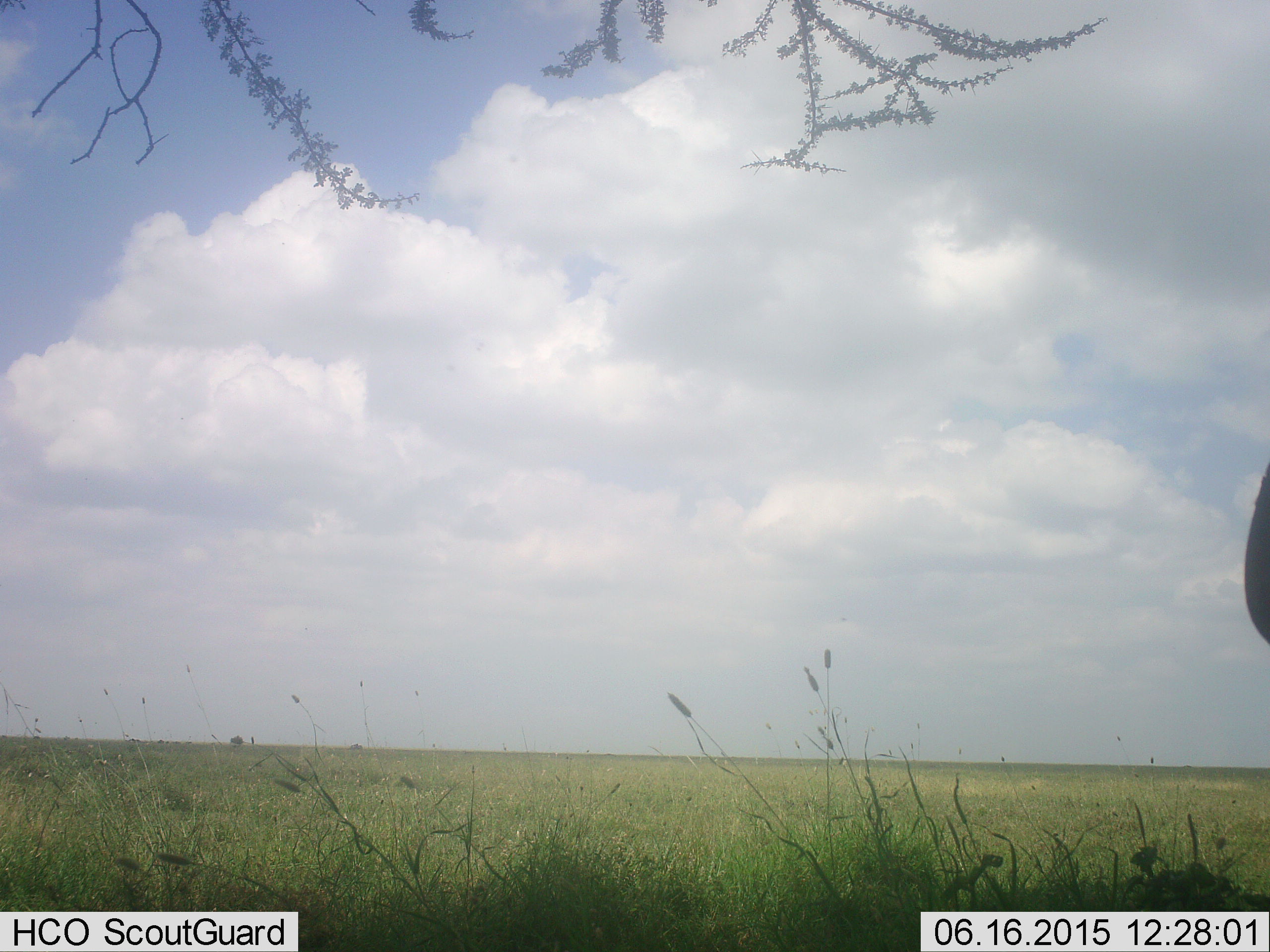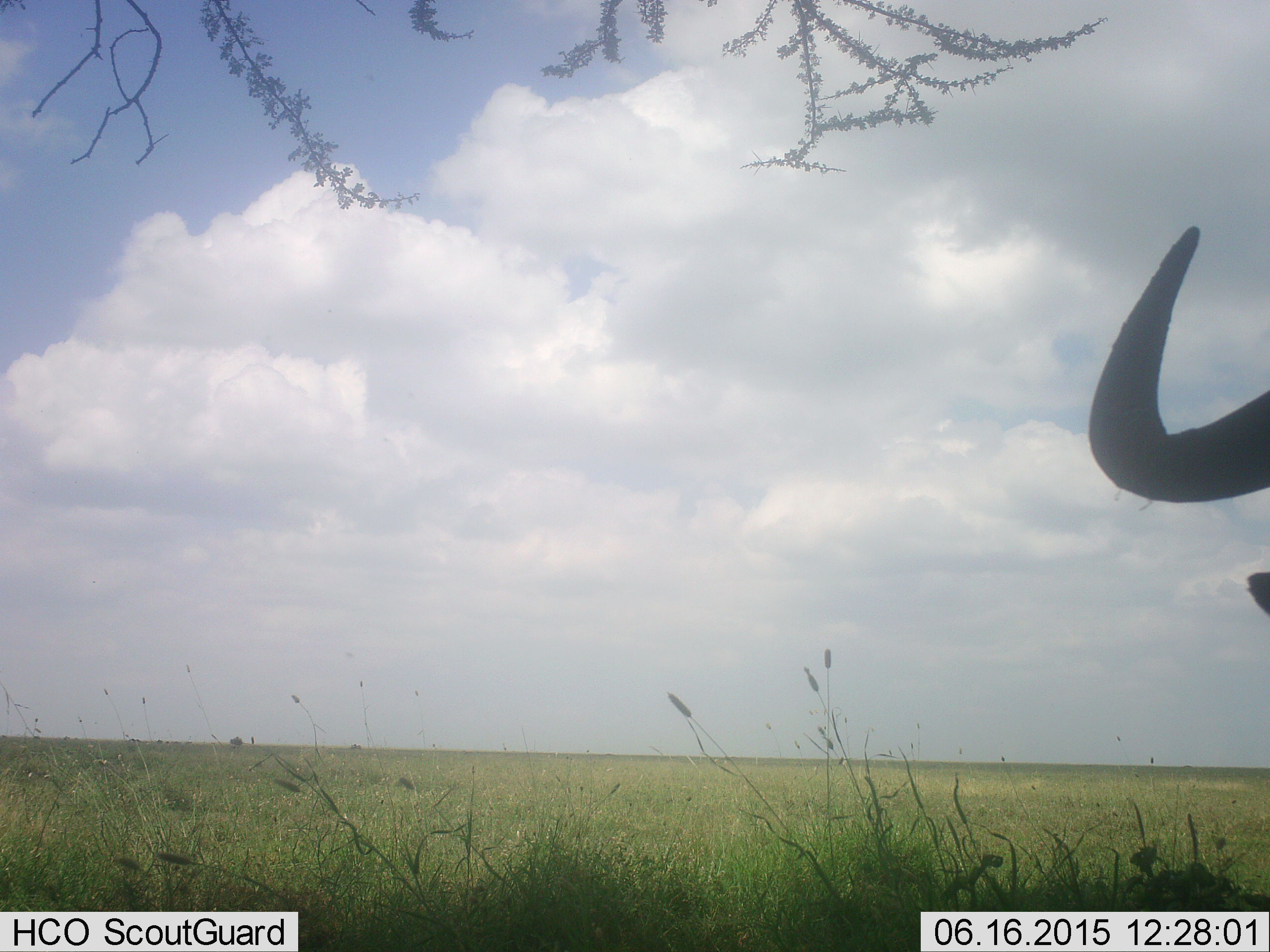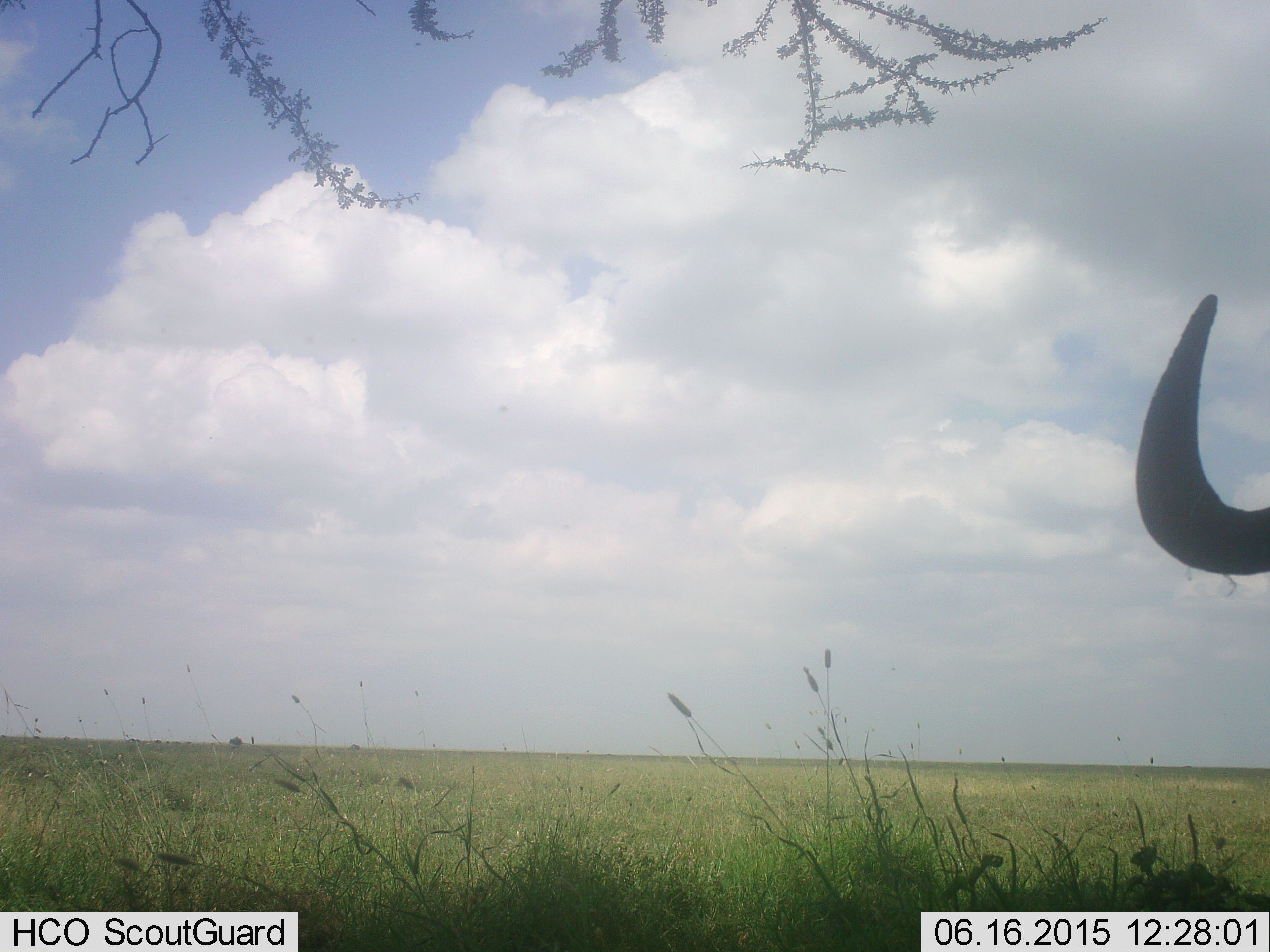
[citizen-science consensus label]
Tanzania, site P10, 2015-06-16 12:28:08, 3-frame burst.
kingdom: Animalia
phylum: Chordata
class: Mammalia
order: Artiodactyla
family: Bovidae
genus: Connochaetes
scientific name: Connochaetes taurinus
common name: blue wildebeest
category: wildebeest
Wildebeest (blue wildebeest) (Connochaetes taurinus), count 1. Behavior (volunteer vote fractions): standing 67%, resting 0%, moving 22%, interacting 0%. Young present (vote fraction): 0%. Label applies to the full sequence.